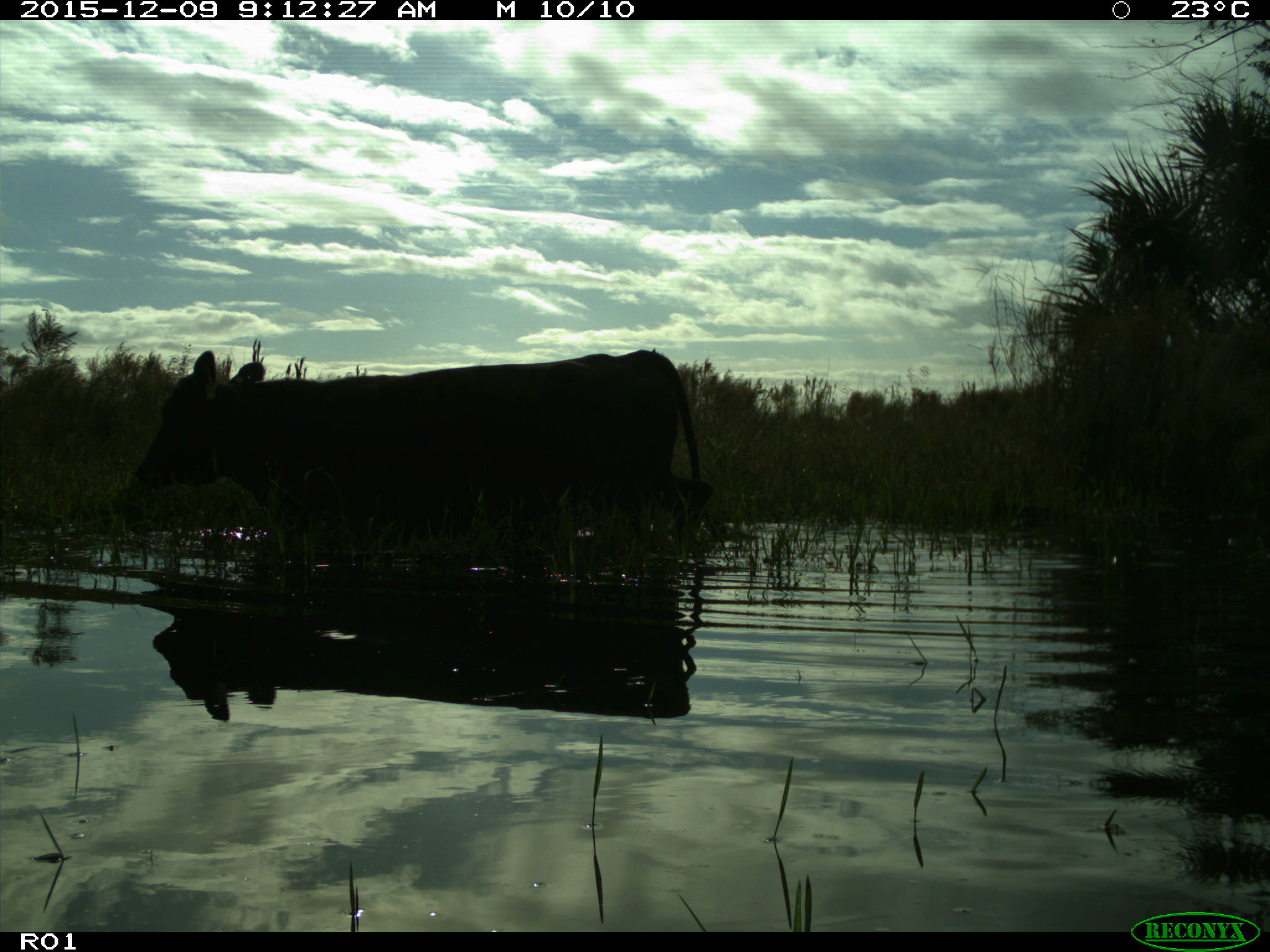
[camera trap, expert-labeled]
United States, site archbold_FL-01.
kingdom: Animalia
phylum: Chordata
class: Mammalia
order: Artiodactyla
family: Bovidae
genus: Bos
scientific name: Bos taurus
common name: domestic cow